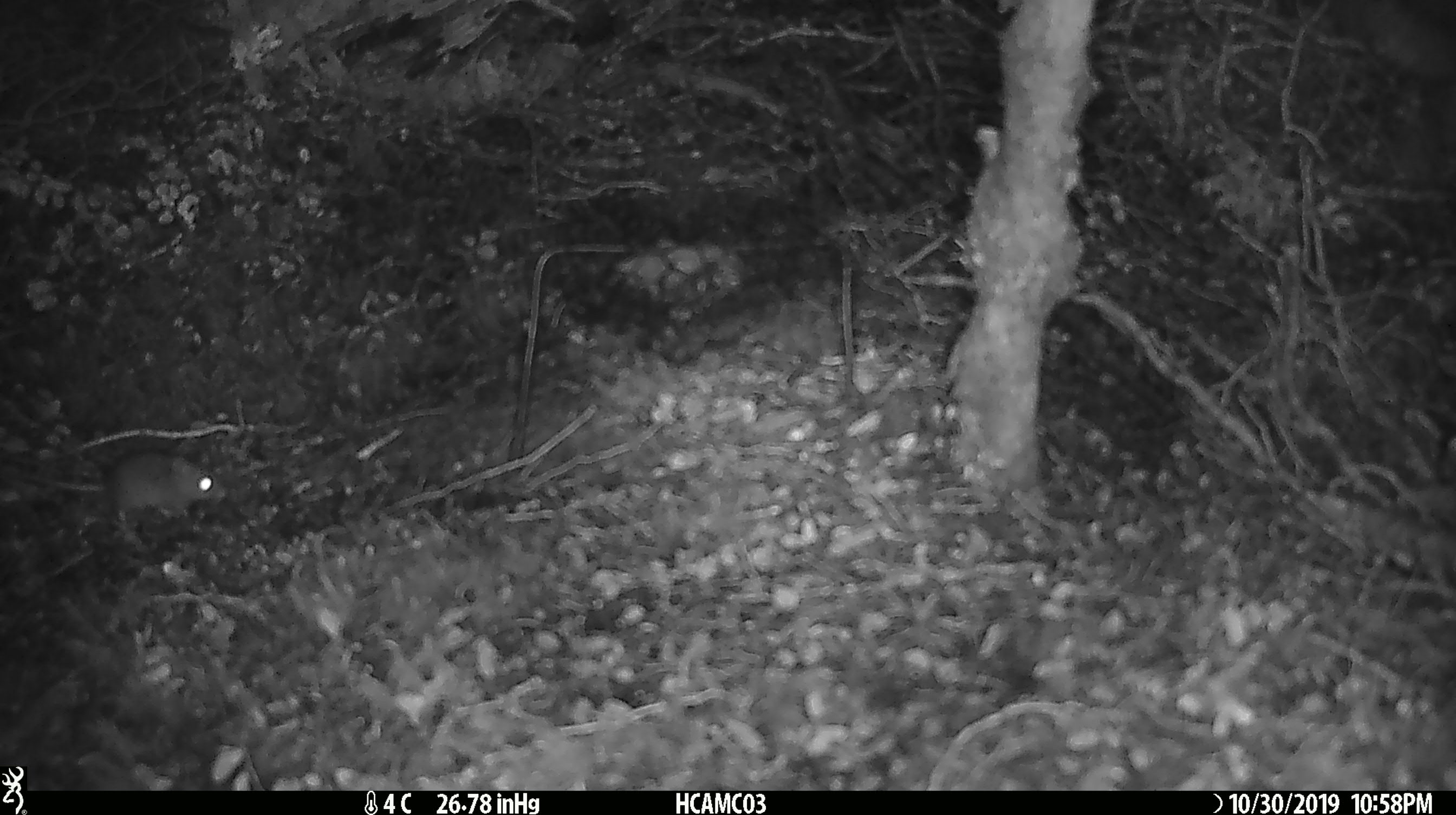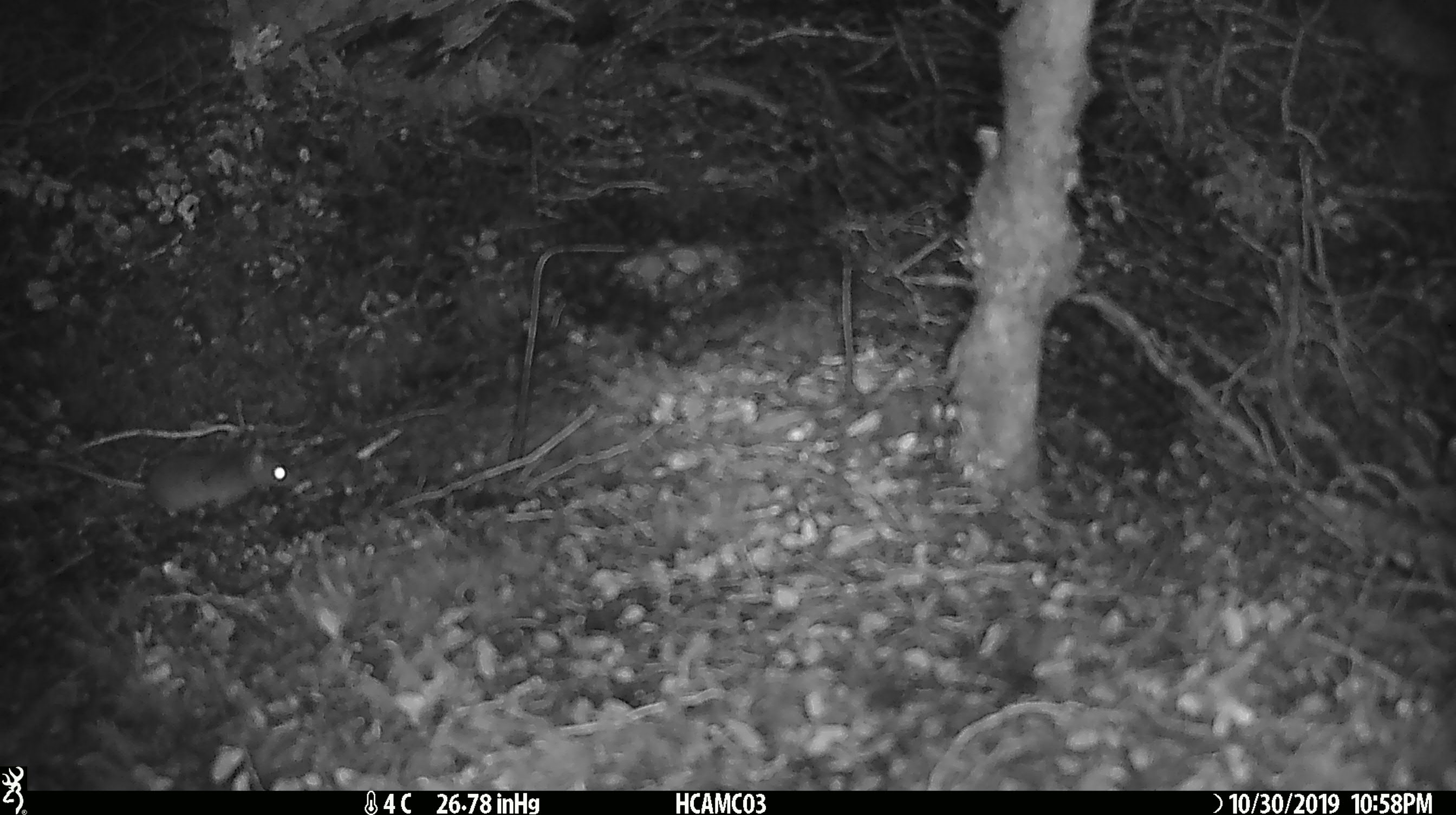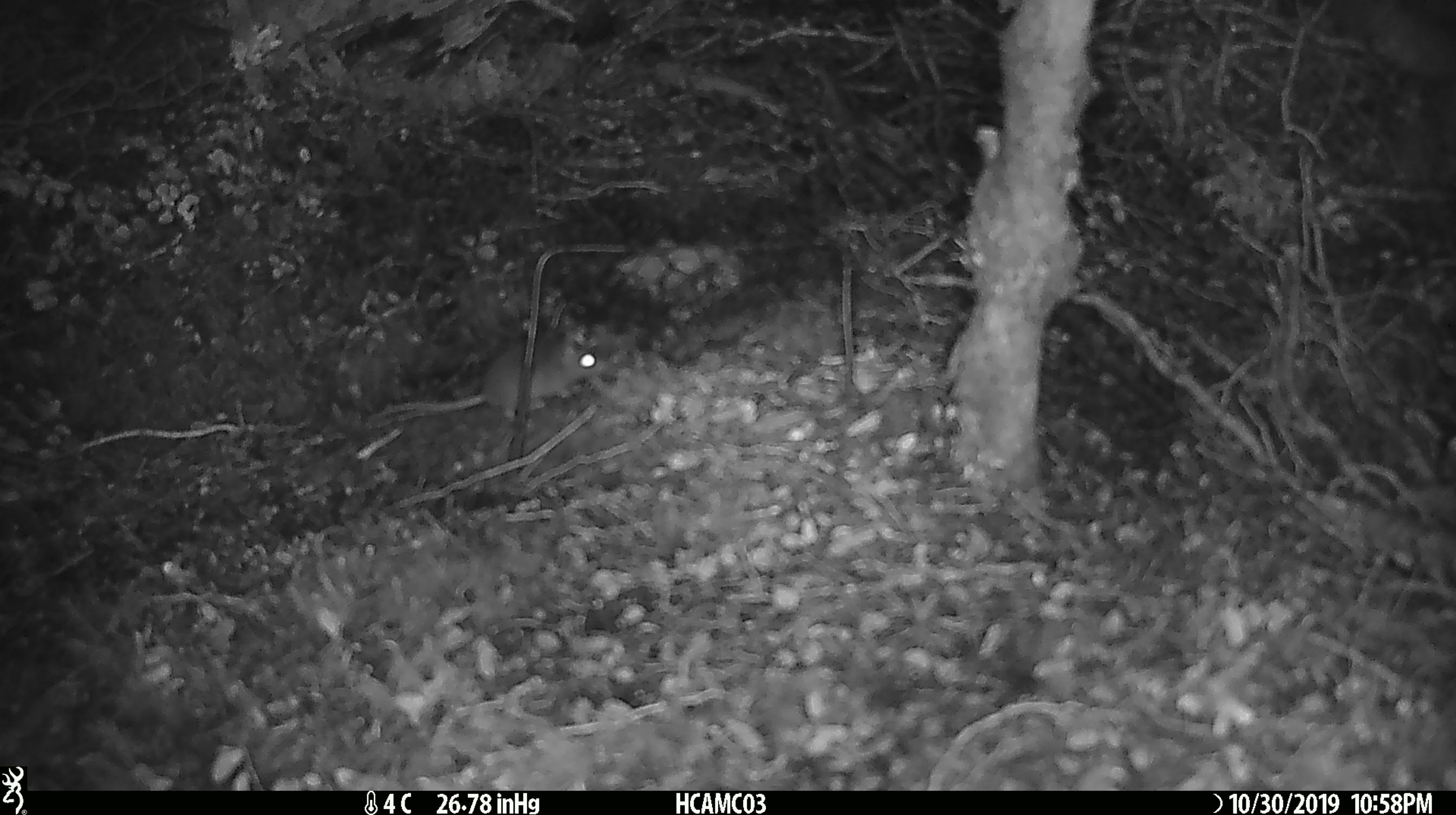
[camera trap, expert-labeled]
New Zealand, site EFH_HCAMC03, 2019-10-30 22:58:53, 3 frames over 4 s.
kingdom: Animalia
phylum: Chordata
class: Mammalia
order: Rodentia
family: Muridae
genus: Mus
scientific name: Mus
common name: mouse